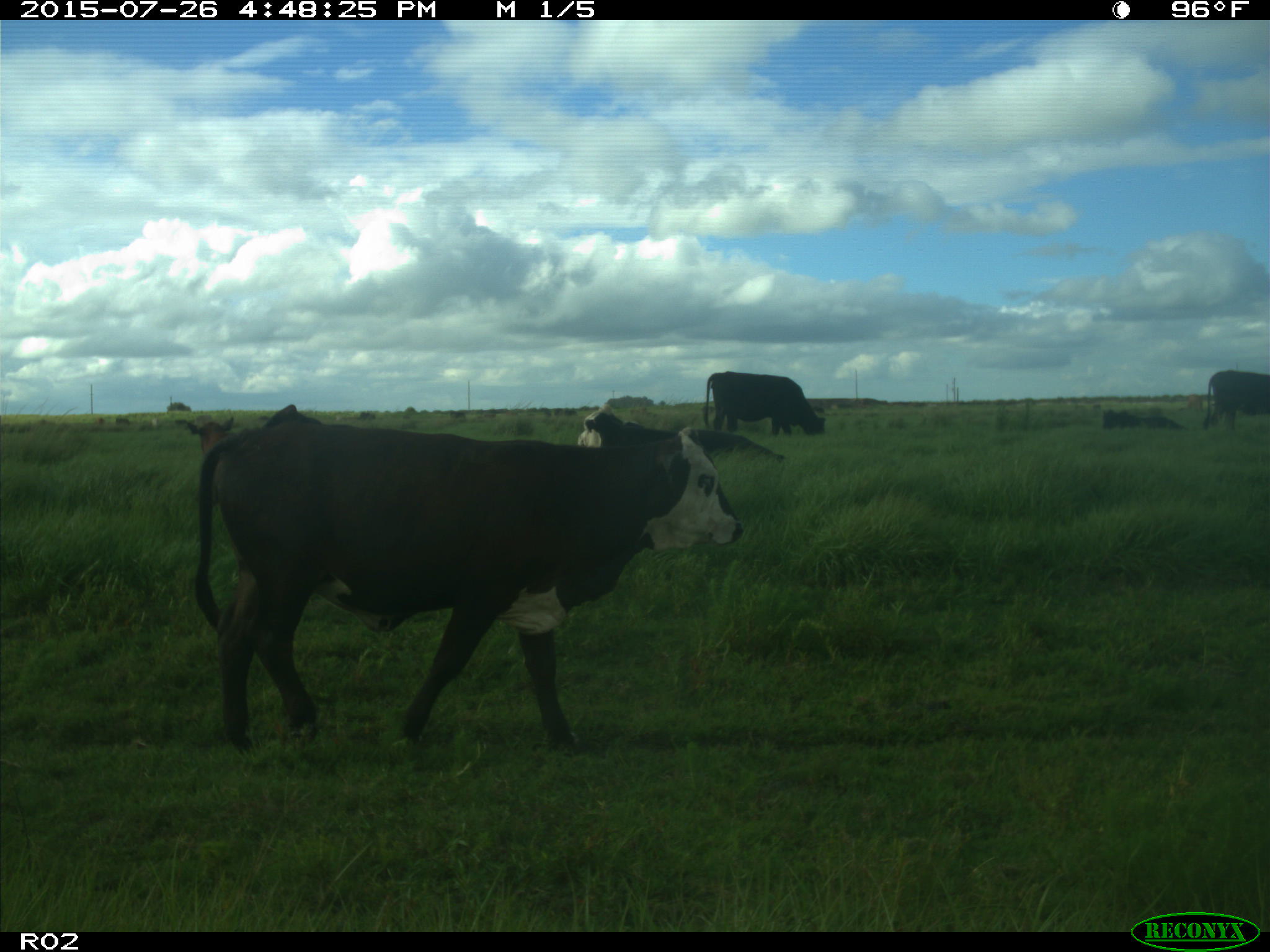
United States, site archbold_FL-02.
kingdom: Animalia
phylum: Chordata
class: Mammalia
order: Artiodactyla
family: Bovidae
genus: Bos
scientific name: Bos taurus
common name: domestic cow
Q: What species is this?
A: Bos taurus (domestic cow).